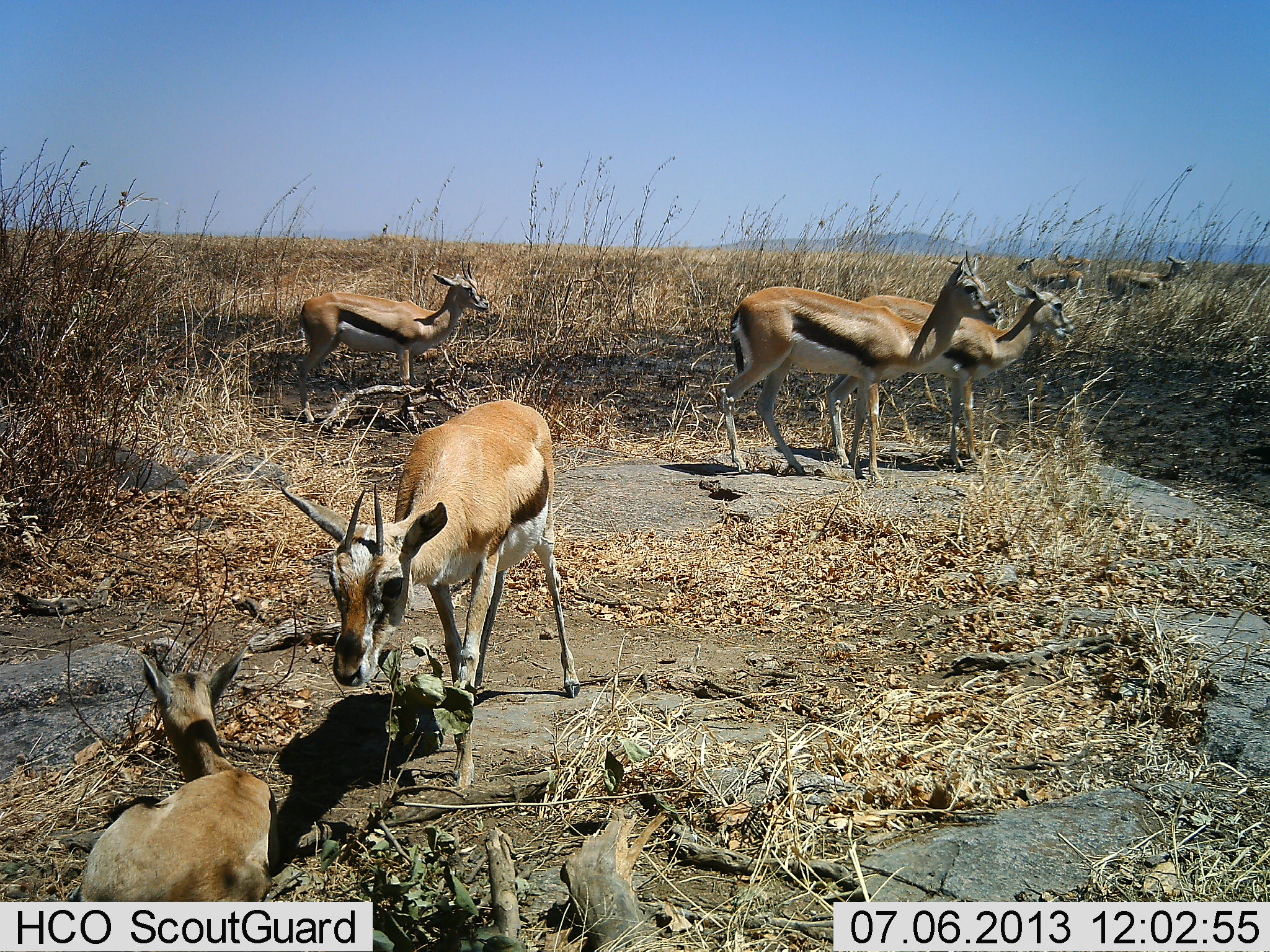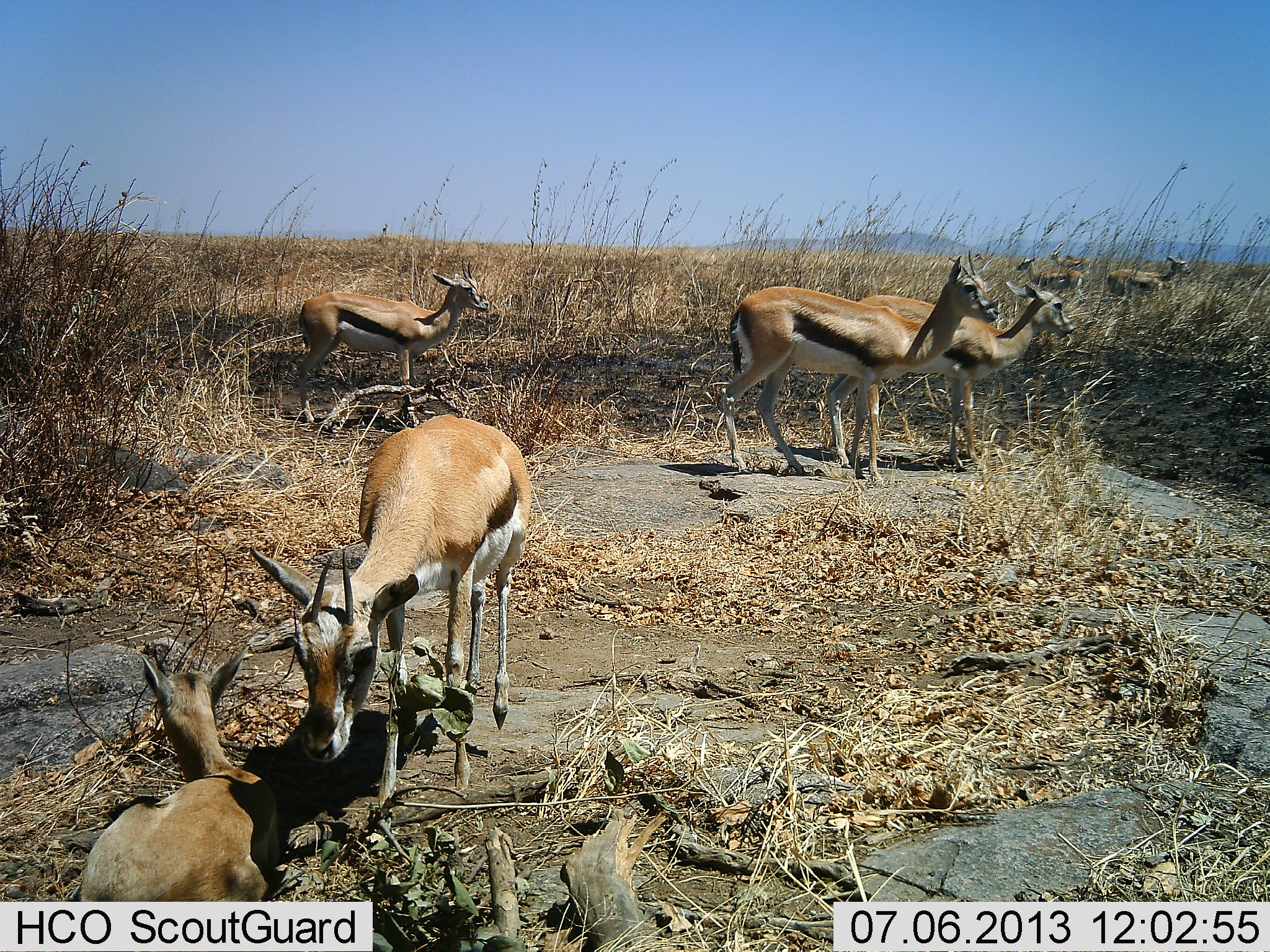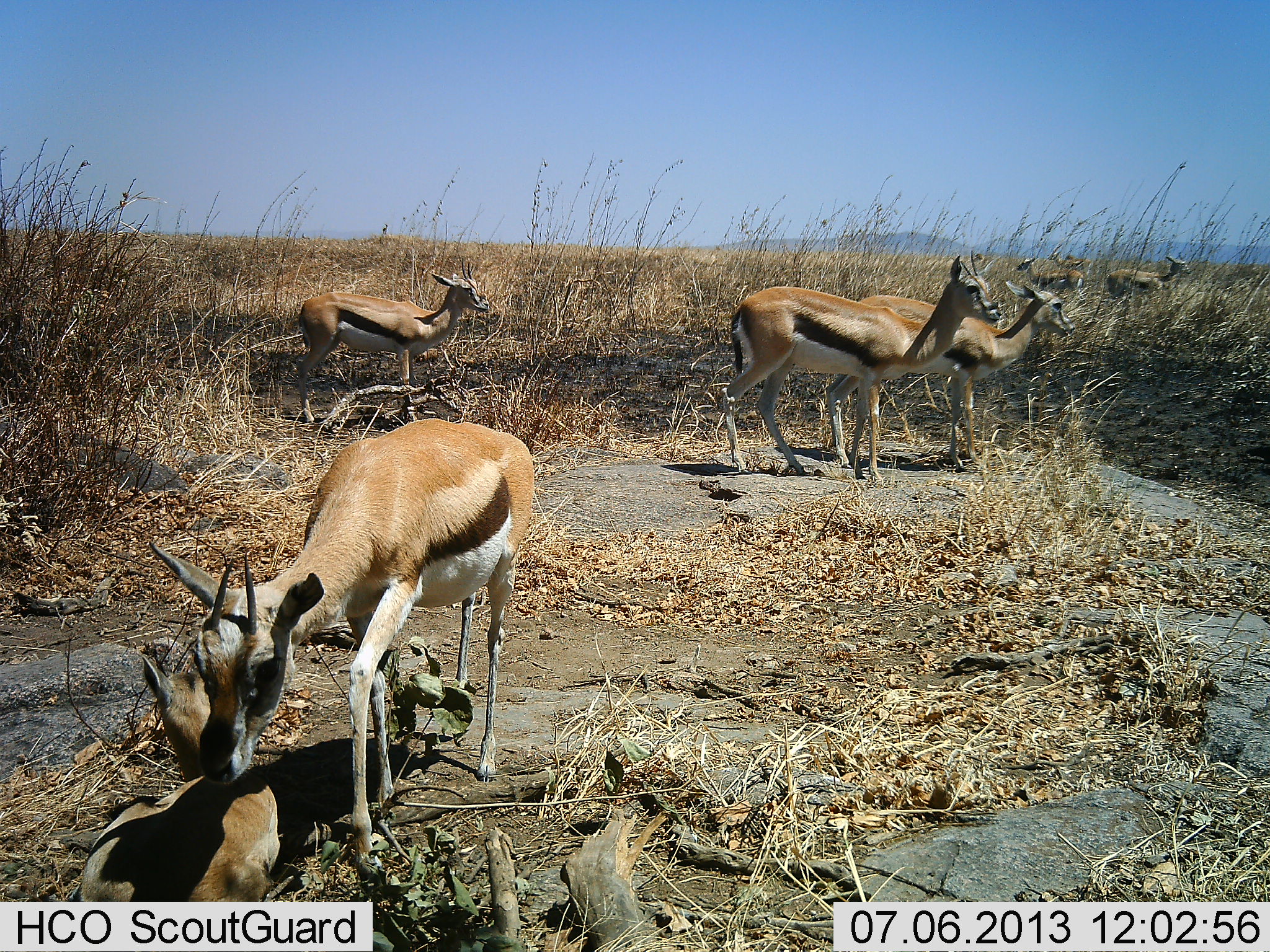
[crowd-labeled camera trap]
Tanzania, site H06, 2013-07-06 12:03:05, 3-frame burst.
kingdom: Animalia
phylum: Chordata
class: Mammalia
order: Artiodactyla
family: Bovidae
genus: Eudorcas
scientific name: Eudorcas thomsonii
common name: thomson's gazelle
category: gazellethomsons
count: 7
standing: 90%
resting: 87%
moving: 35%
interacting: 26%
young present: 45%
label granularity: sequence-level